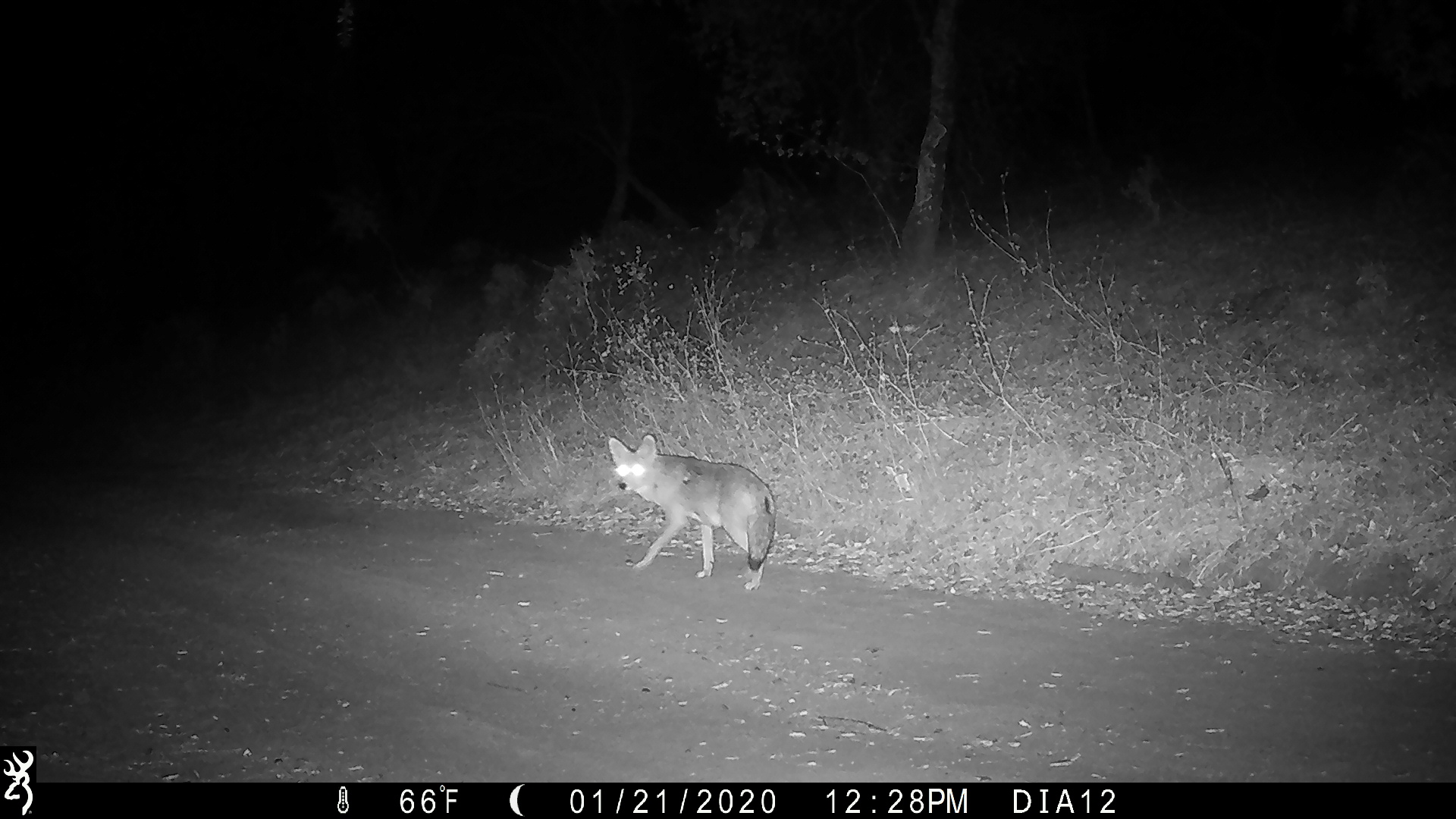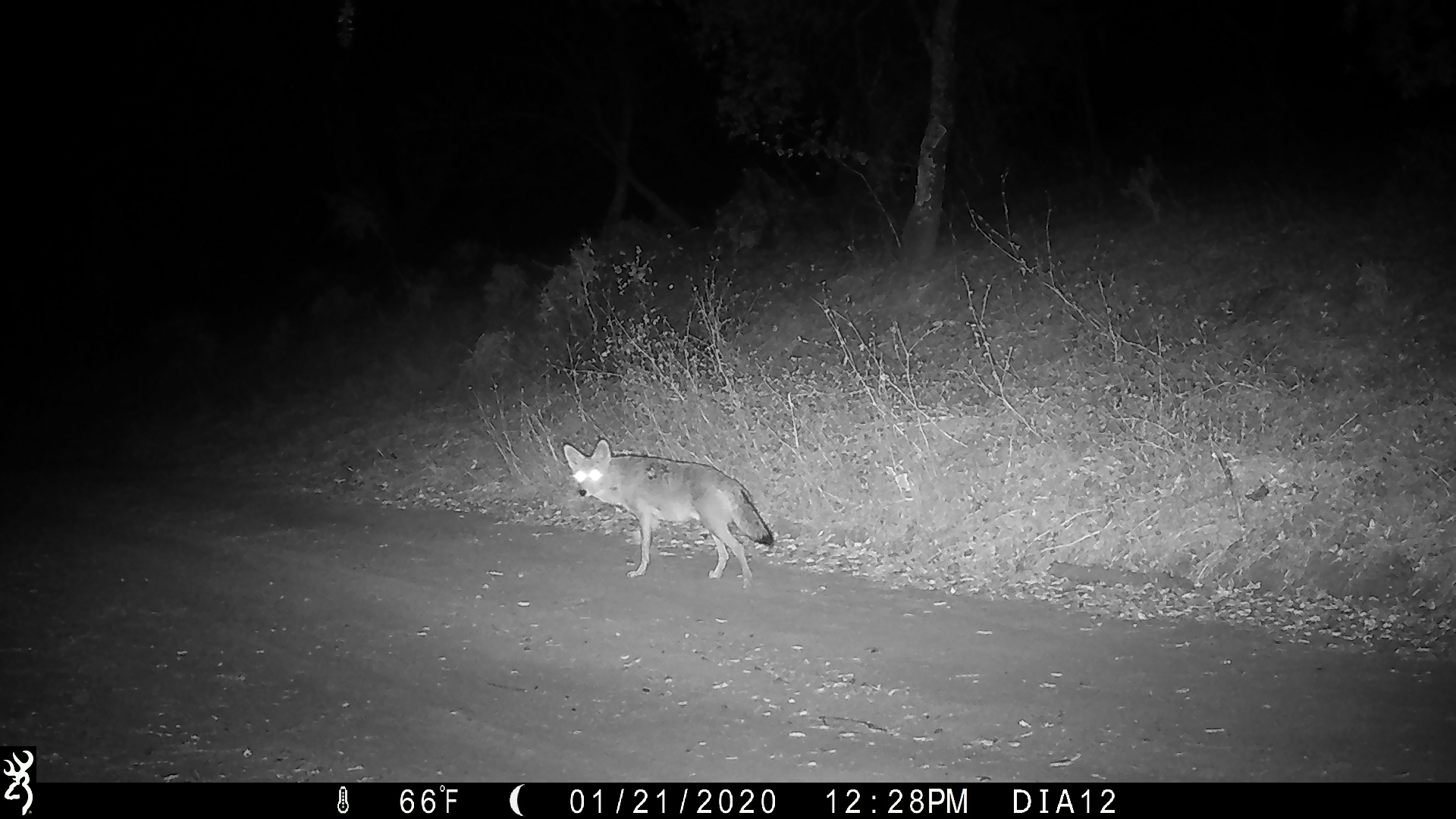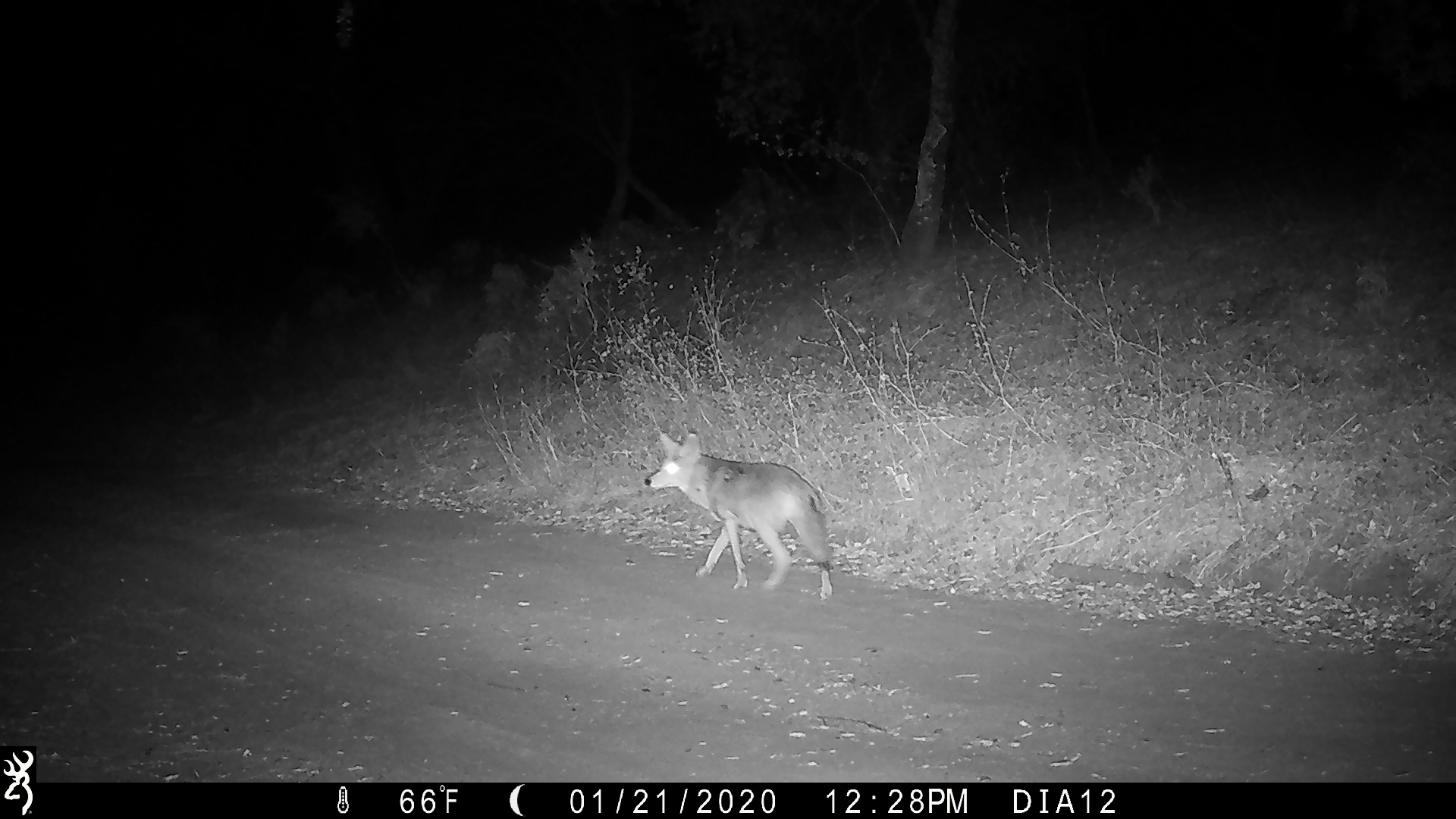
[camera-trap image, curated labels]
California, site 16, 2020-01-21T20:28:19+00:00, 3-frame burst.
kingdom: Animalia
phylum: Chordata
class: Mammalia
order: Carnivora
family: Canidae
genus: Canis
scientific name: Canis latrans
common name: coyote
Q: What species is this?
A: Coyote (Canis latrans).